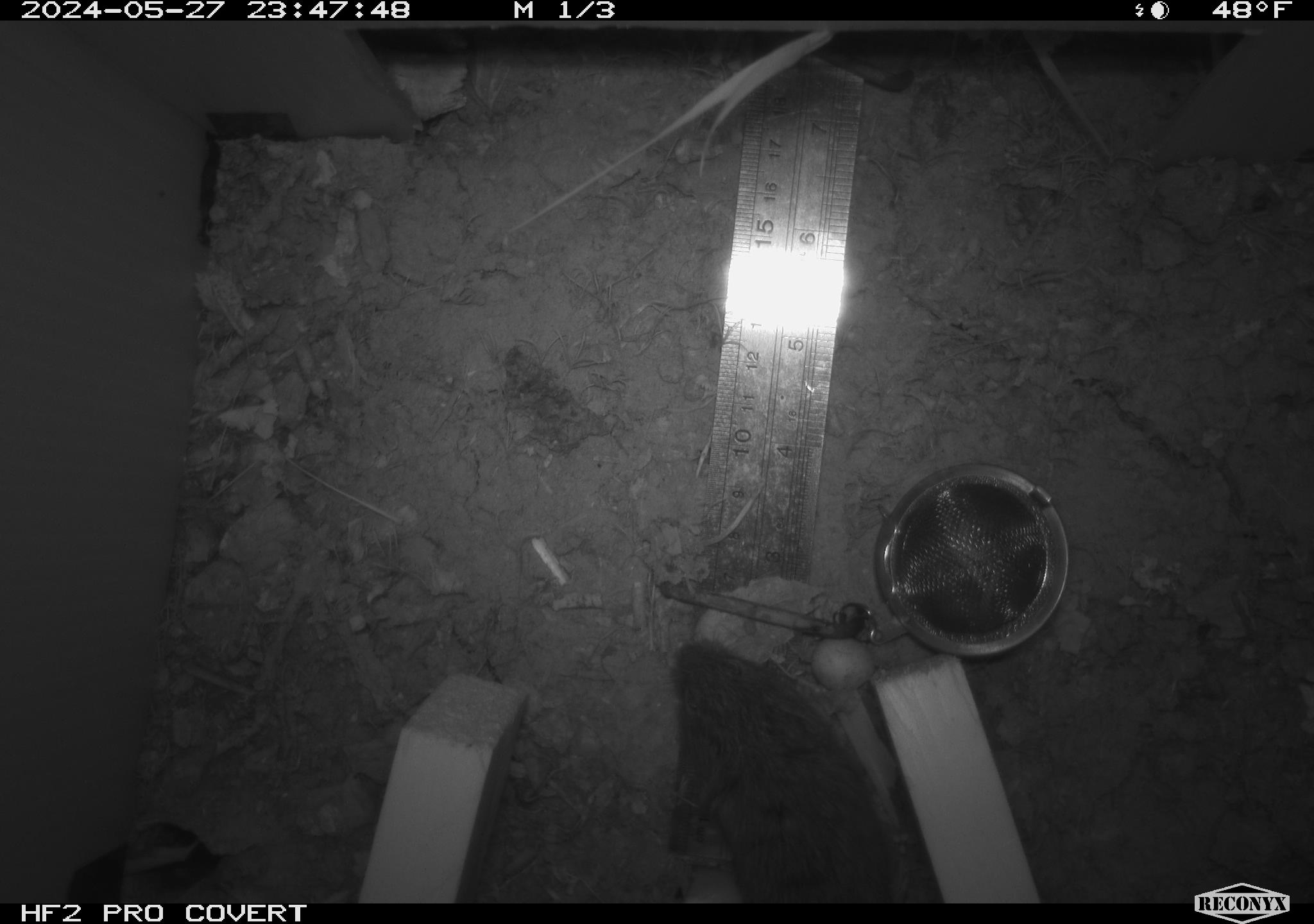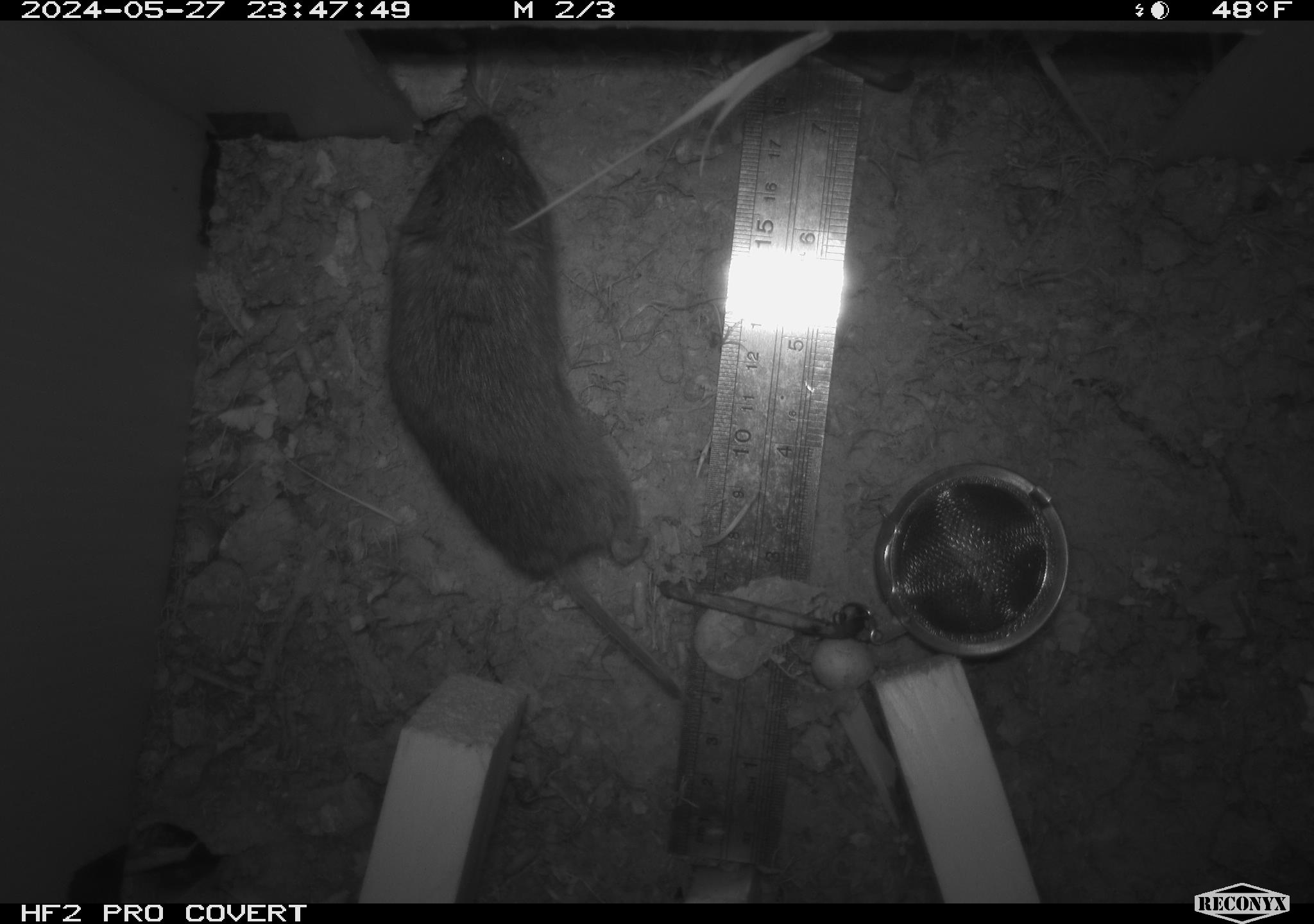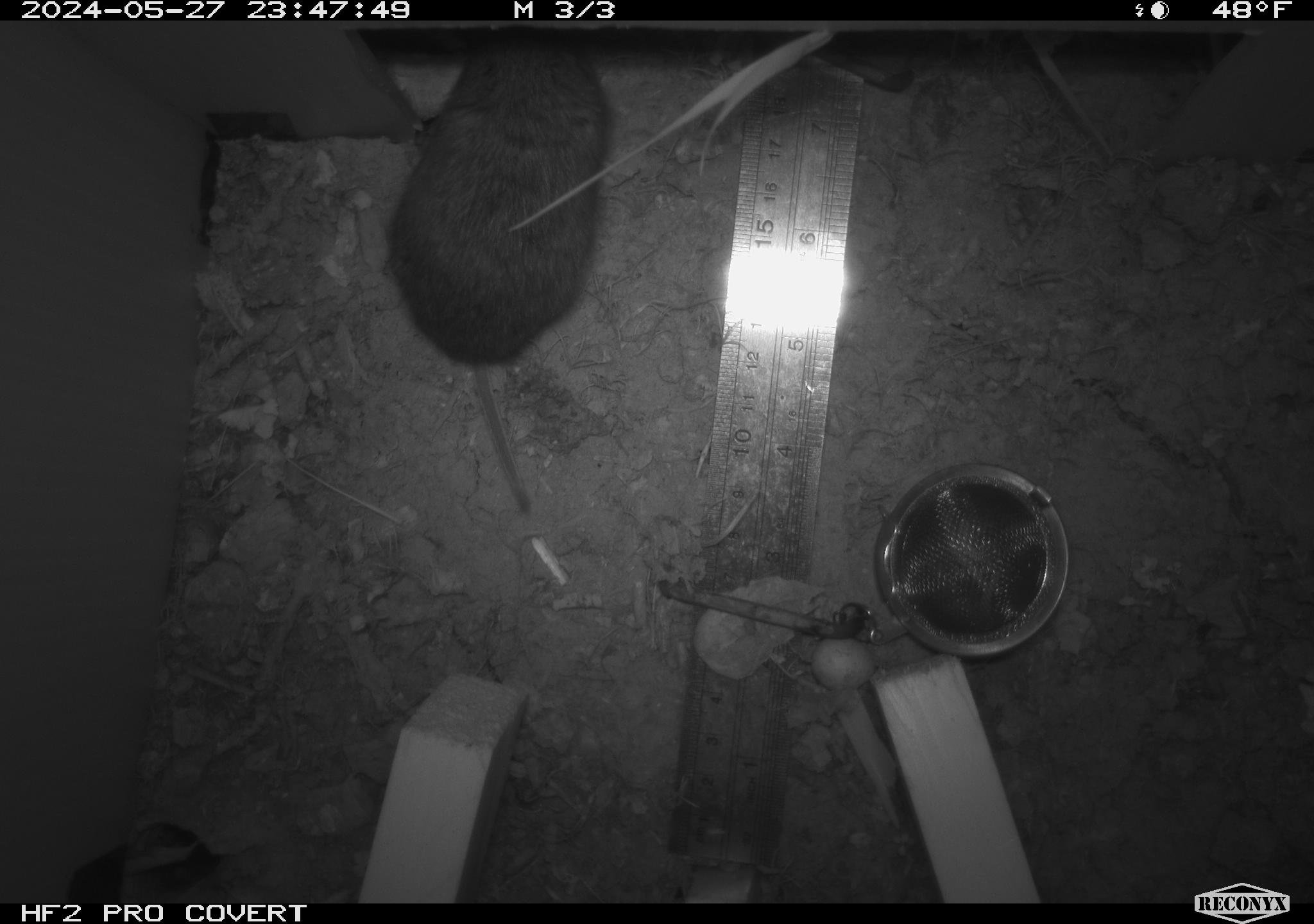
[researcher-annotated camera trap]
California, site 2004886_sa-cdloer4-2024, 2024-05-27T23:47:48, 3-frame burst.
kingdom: Animalia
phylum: Chordata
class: Mammalia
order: Rodentia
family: Cricetidae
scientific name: Arvicolinae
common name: voles, lemmings, and muskrats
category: arvicolinae subfamily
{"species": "arvicolinae subfamily (voles, lemmings, and muskrats) (Arvicolinae)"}